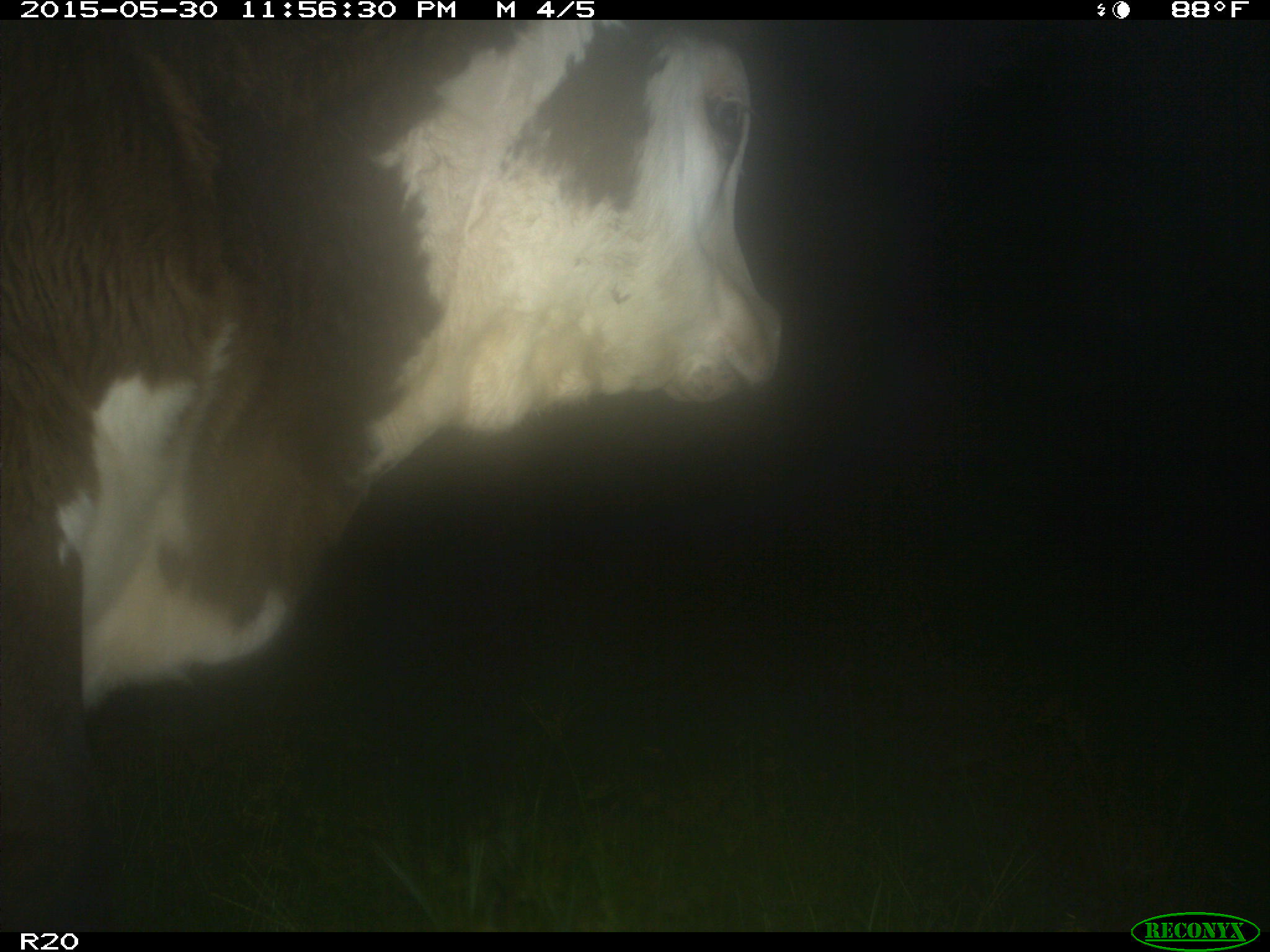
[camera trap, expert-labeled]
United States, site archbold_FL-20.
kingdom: Animalia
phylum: Chordata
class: Mammalia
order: Artiodactyla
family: Bovidae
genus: Bos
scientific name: Bos taurus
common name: domestic cow